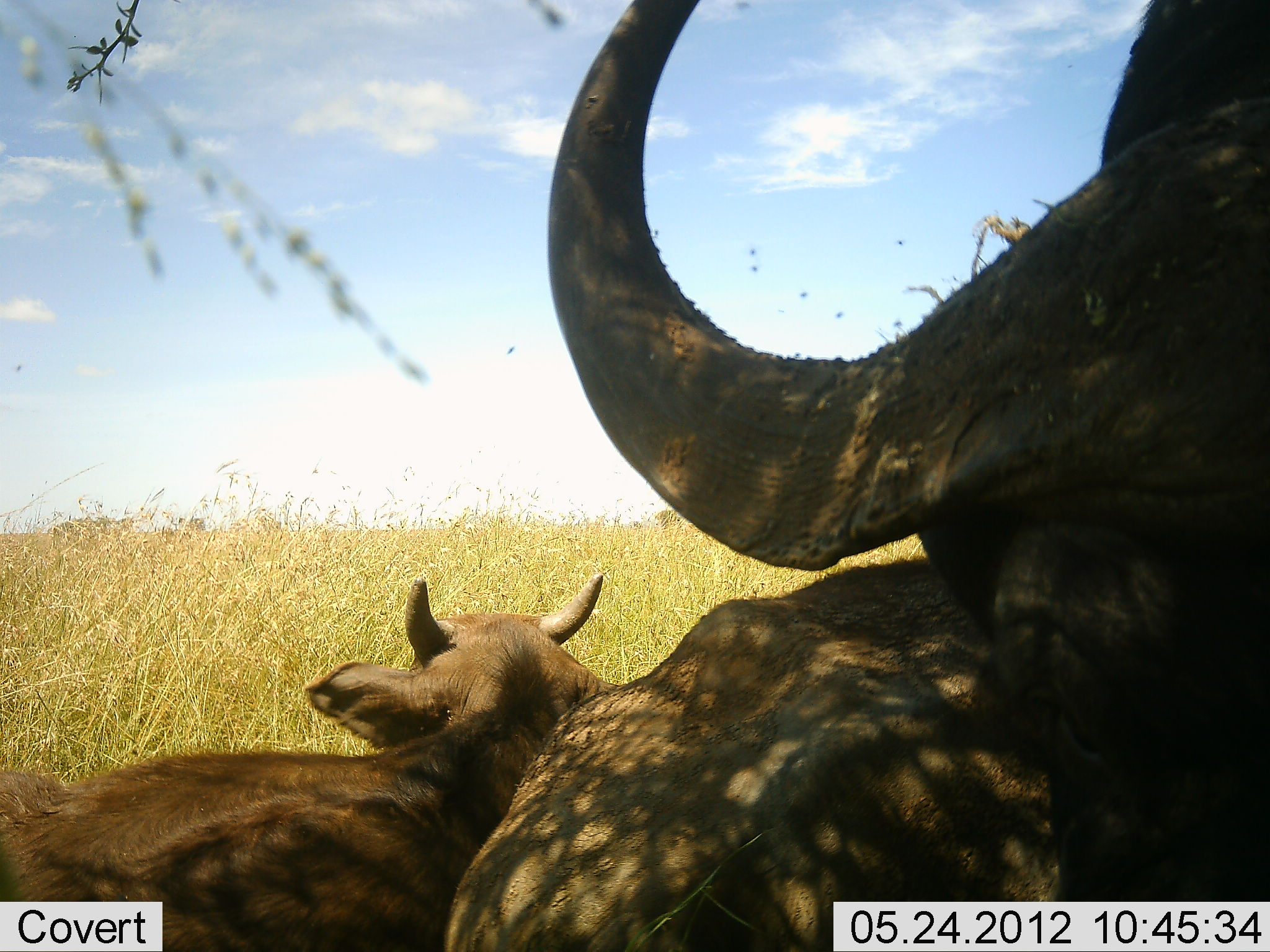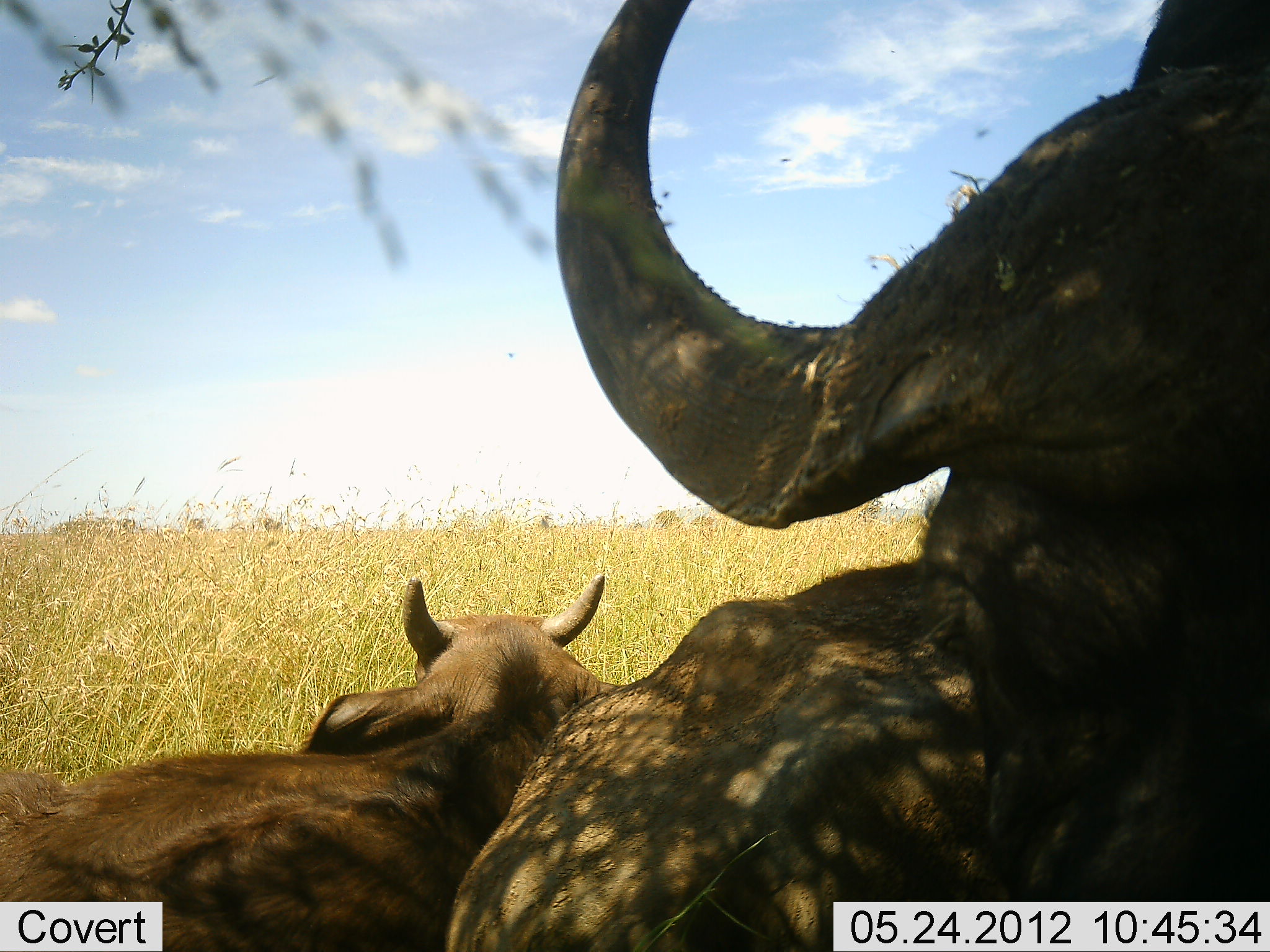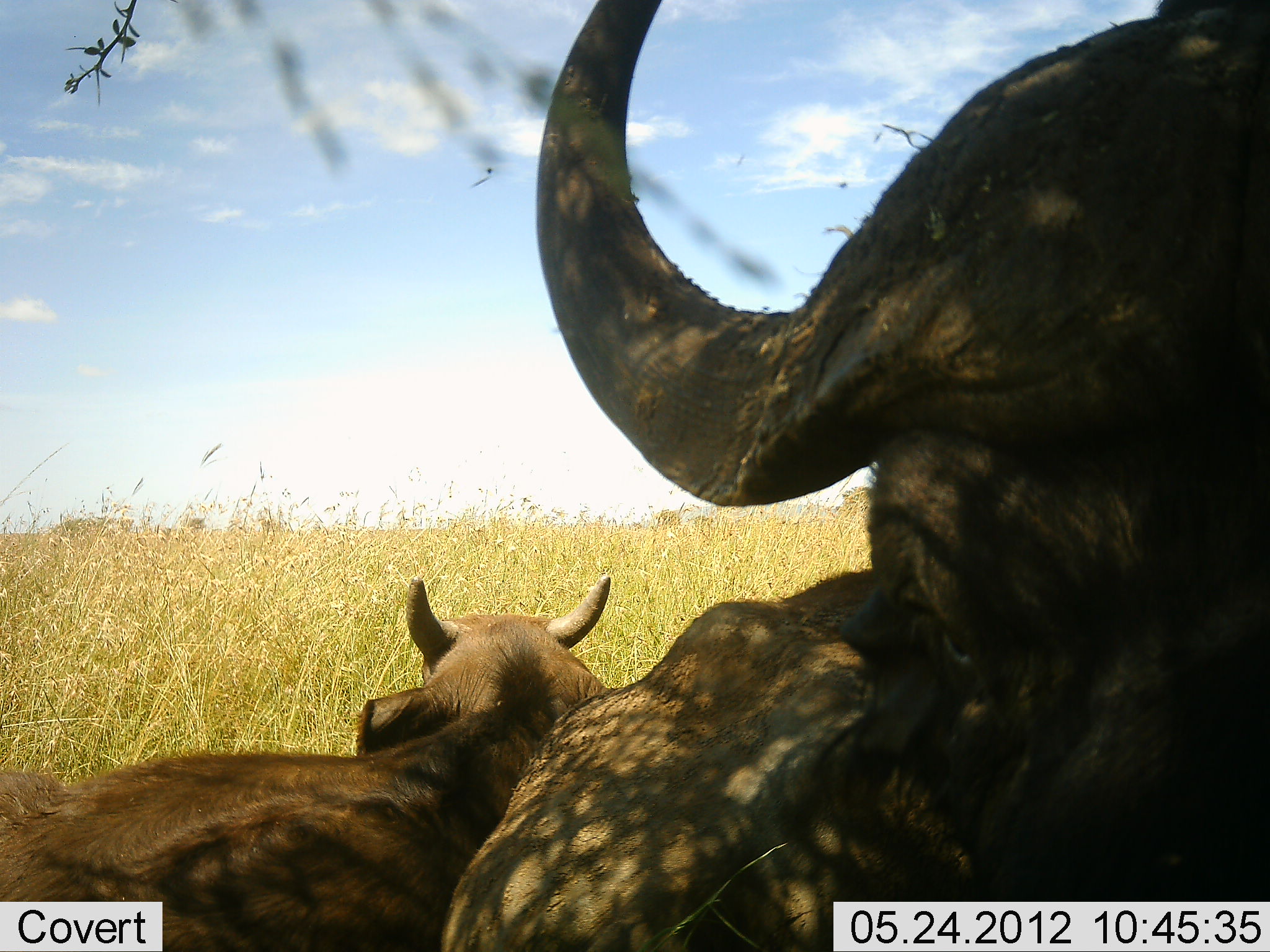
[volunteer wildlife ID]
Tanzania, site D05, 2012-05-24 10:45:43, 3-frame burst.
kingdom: Animalia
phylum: Chordata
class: Mammalia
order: Artiodactyla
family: Bovidae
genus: Syncerus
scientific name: Syncerus caffer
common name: cape buffalo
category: buffalo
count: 3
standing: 0%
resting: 90%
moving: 0%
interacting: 10%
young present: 30%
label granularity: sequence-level